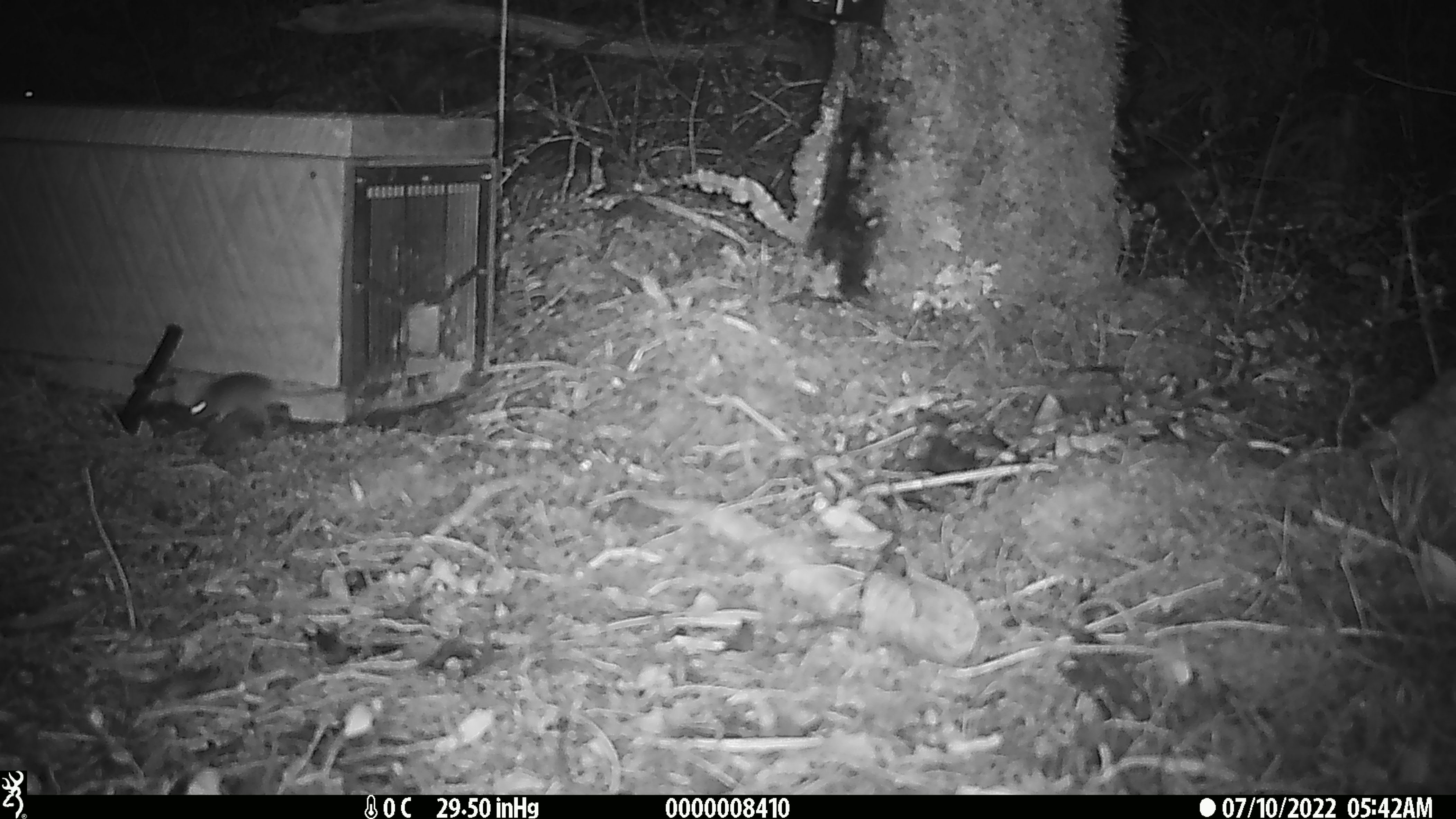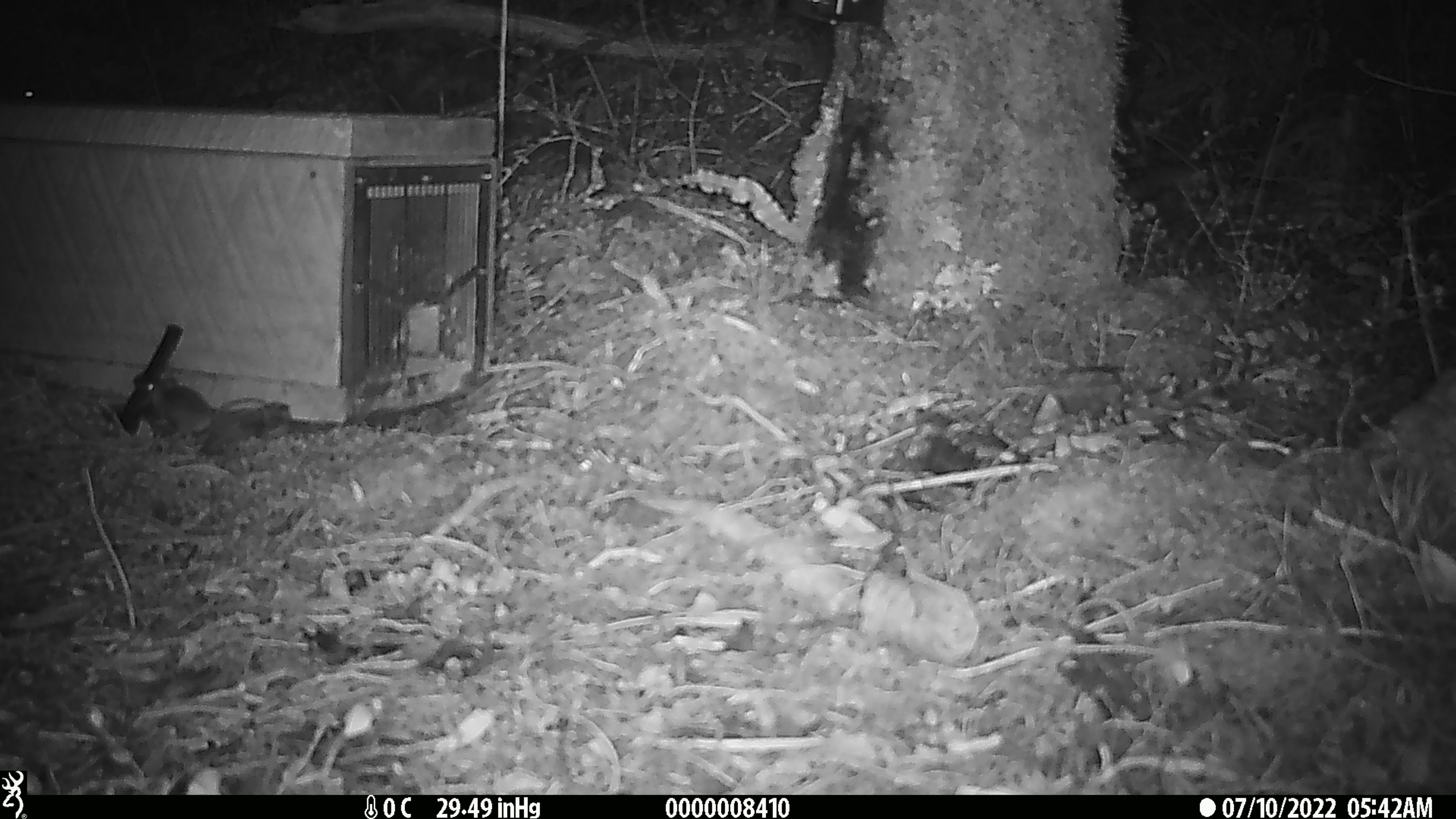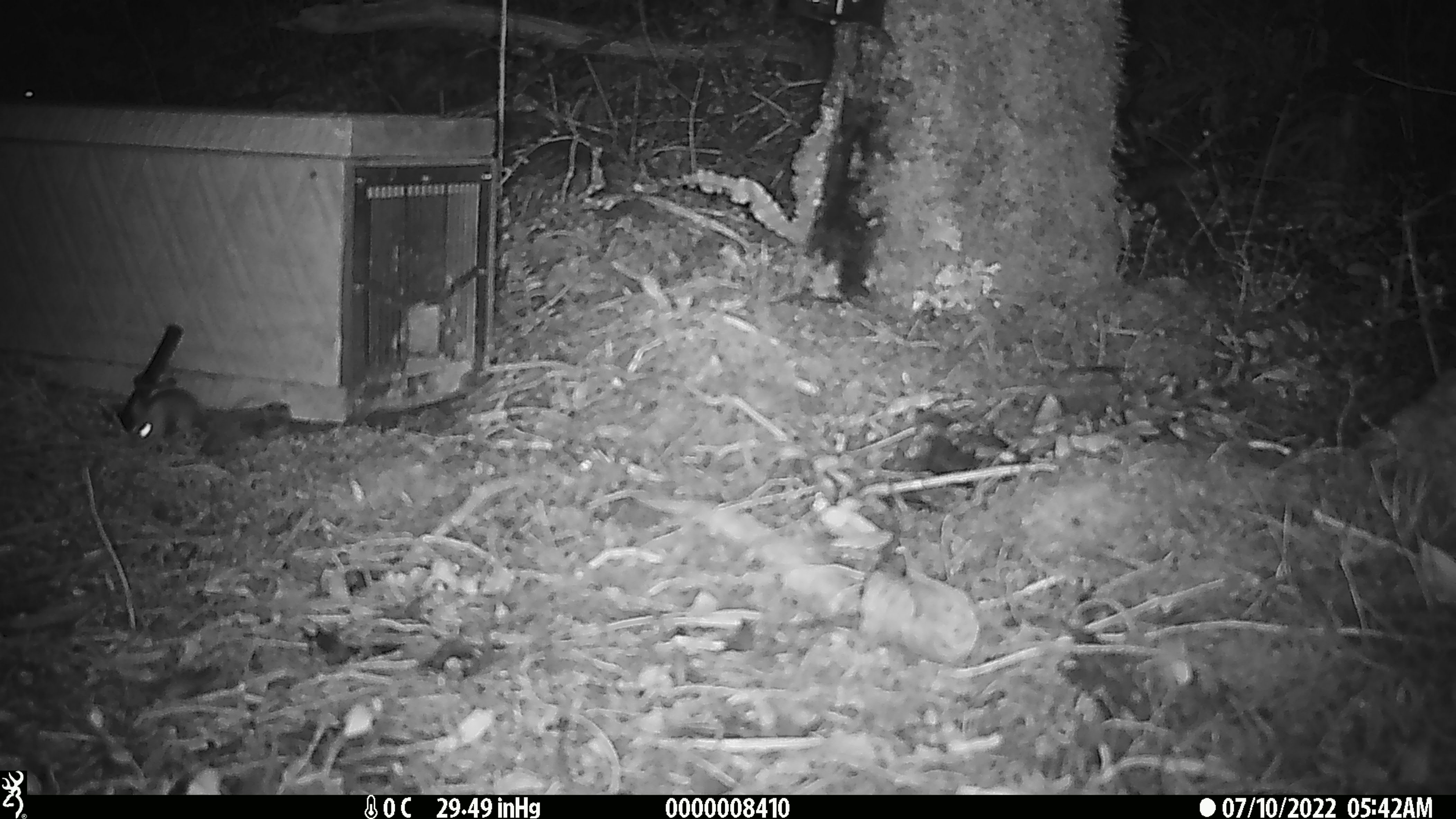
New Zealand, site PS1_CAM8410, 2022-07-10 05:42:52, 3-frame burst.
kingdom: Animalia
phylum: Chordata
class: Mammalia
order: Rodentia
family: Muridae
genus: Mus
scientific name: Mus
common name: mouse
Mouse (Mus).